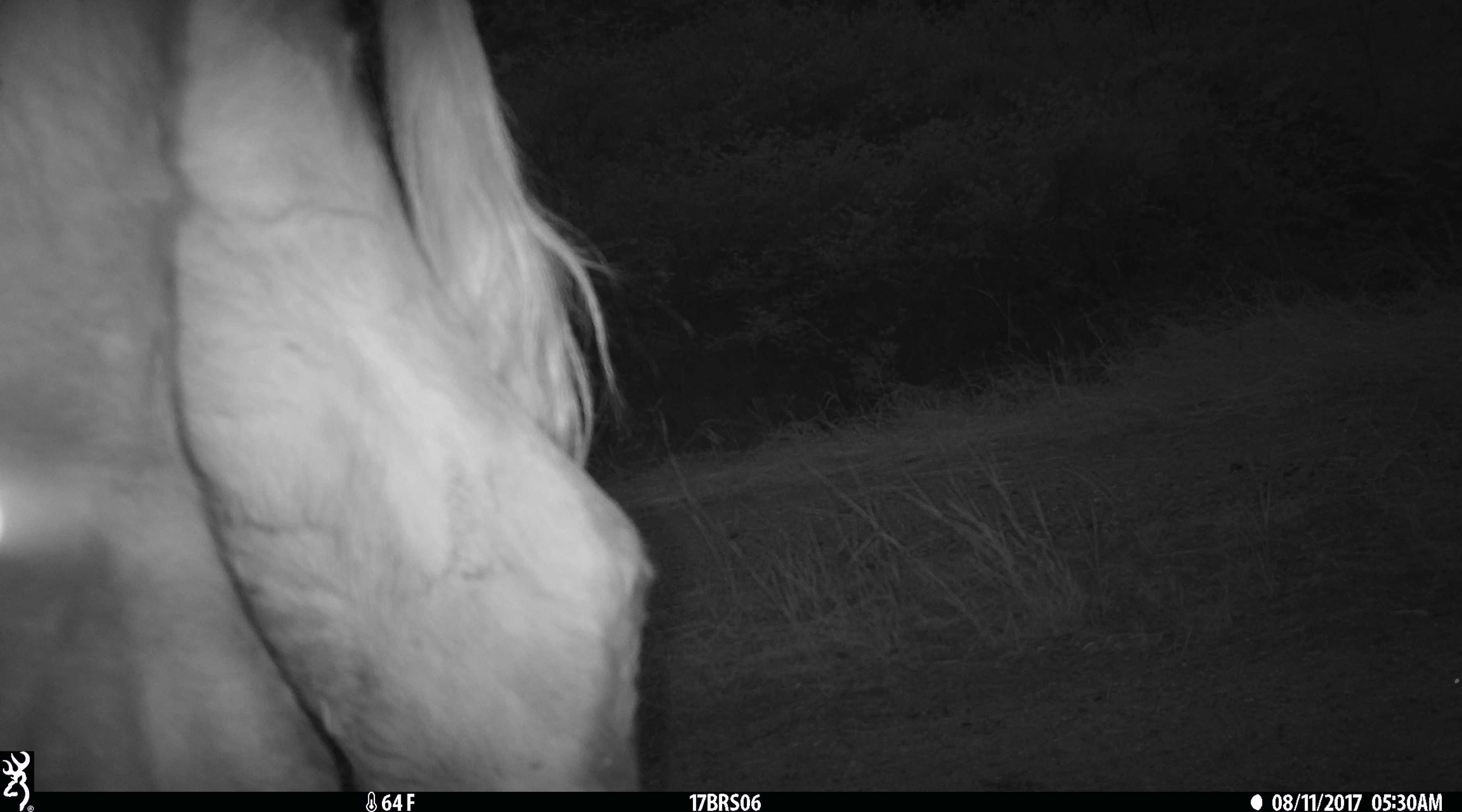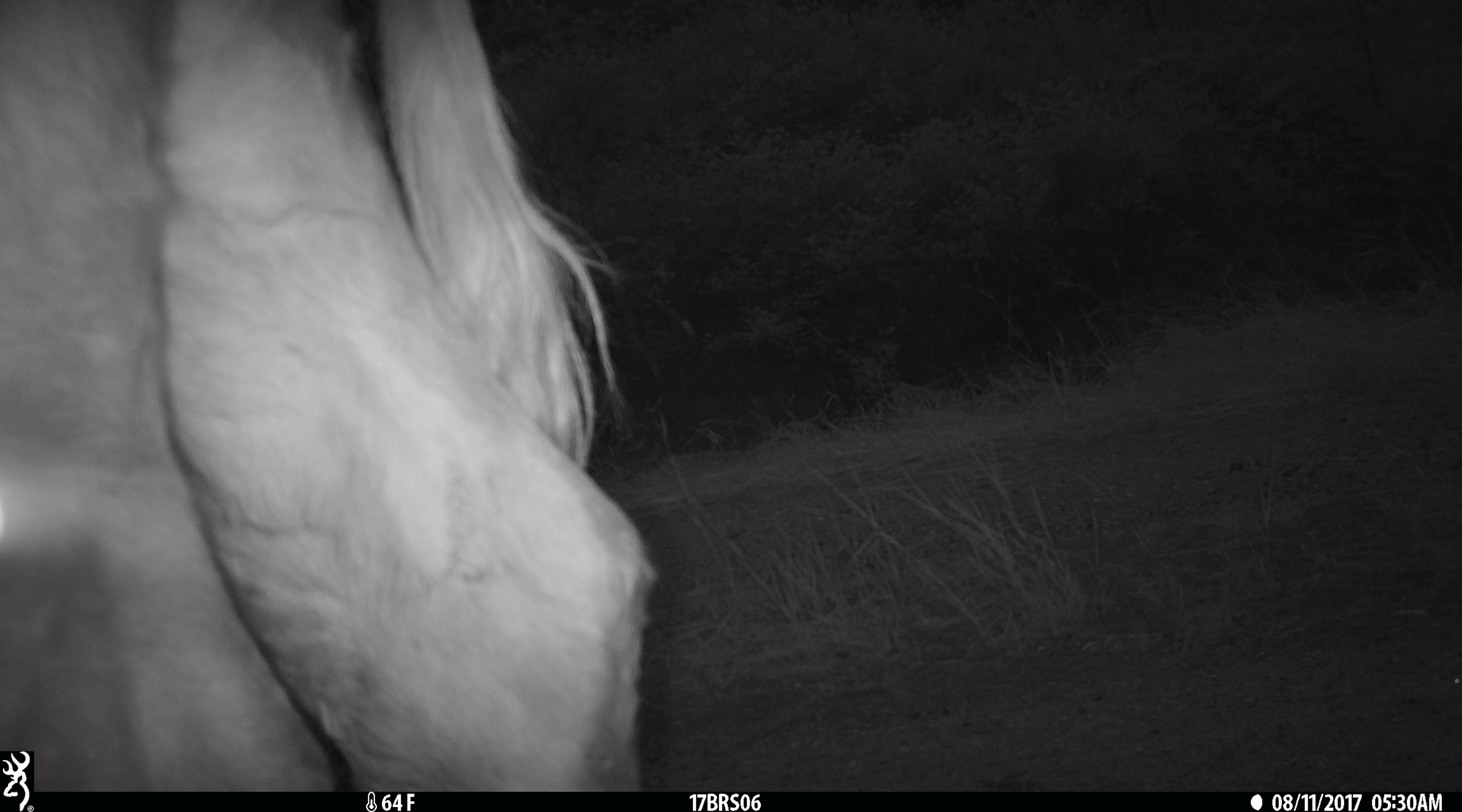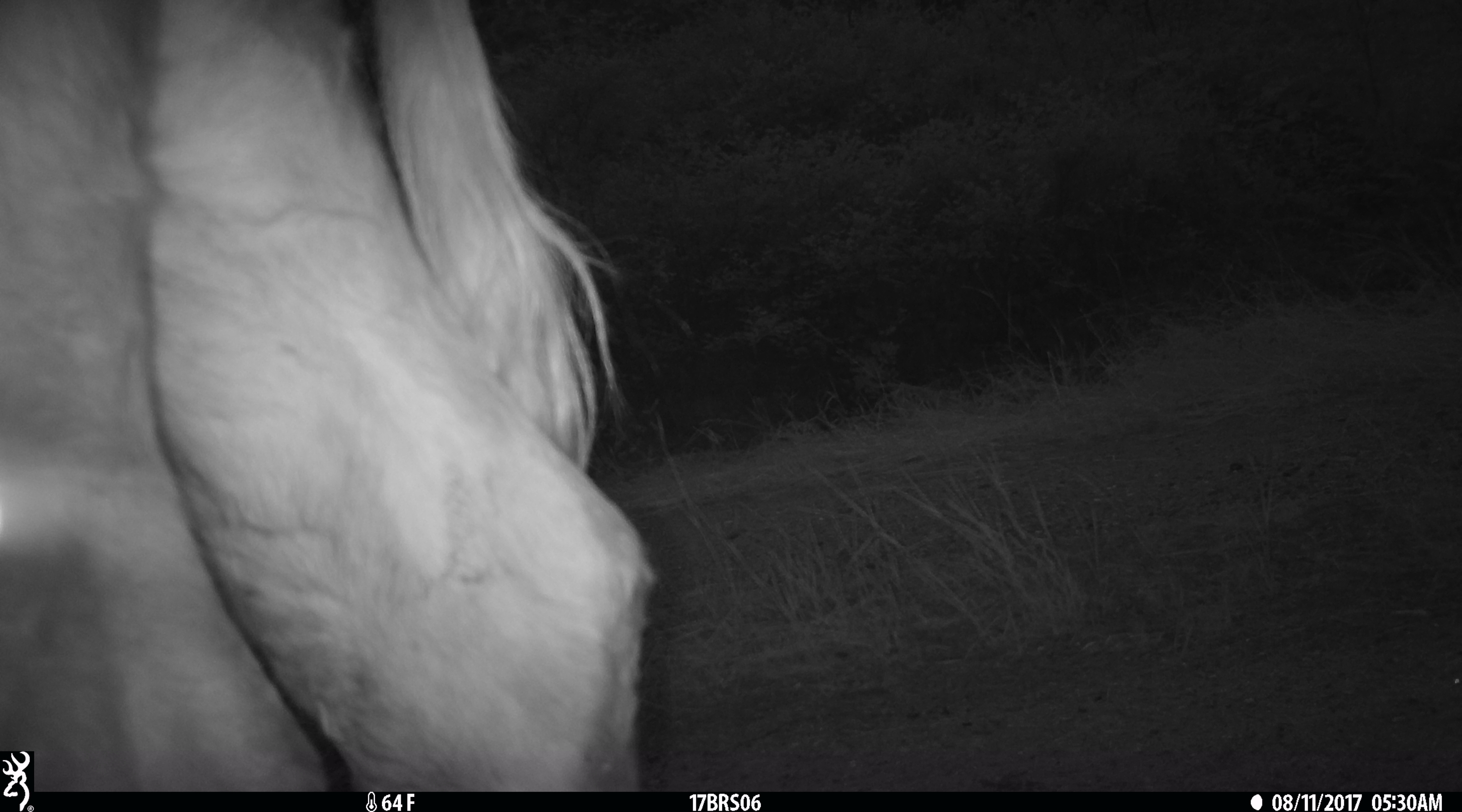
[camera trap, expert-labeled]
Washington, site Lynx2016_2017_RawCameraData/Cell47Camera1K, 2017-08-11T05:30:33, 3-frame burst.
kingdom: Animalia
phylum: Chordata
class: Mammalia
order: Artiodactyla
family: Bovidae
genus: Bos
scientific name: Bos taurus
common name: domestic cattle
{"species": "domestic cattle (Bos taurus)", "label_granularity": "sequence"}